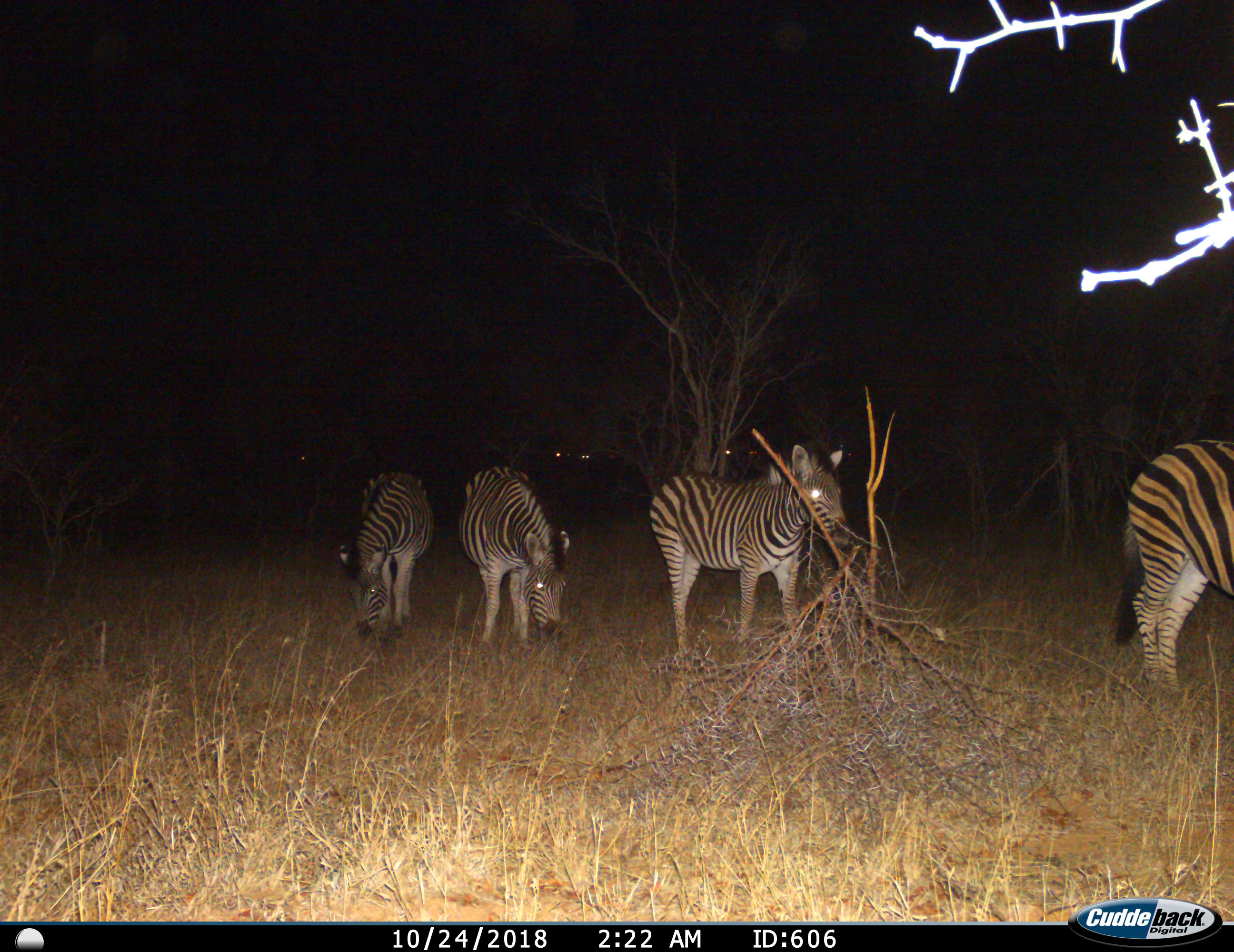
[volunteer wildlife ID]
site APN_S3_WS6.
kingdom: Animalia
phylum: Chordata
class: Mammalia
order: Perissodactyla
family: Equidae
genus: Equus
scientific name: Equus quagga burchellii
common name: burchell's zebra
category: zebraburchells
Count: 4.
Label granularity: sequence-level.